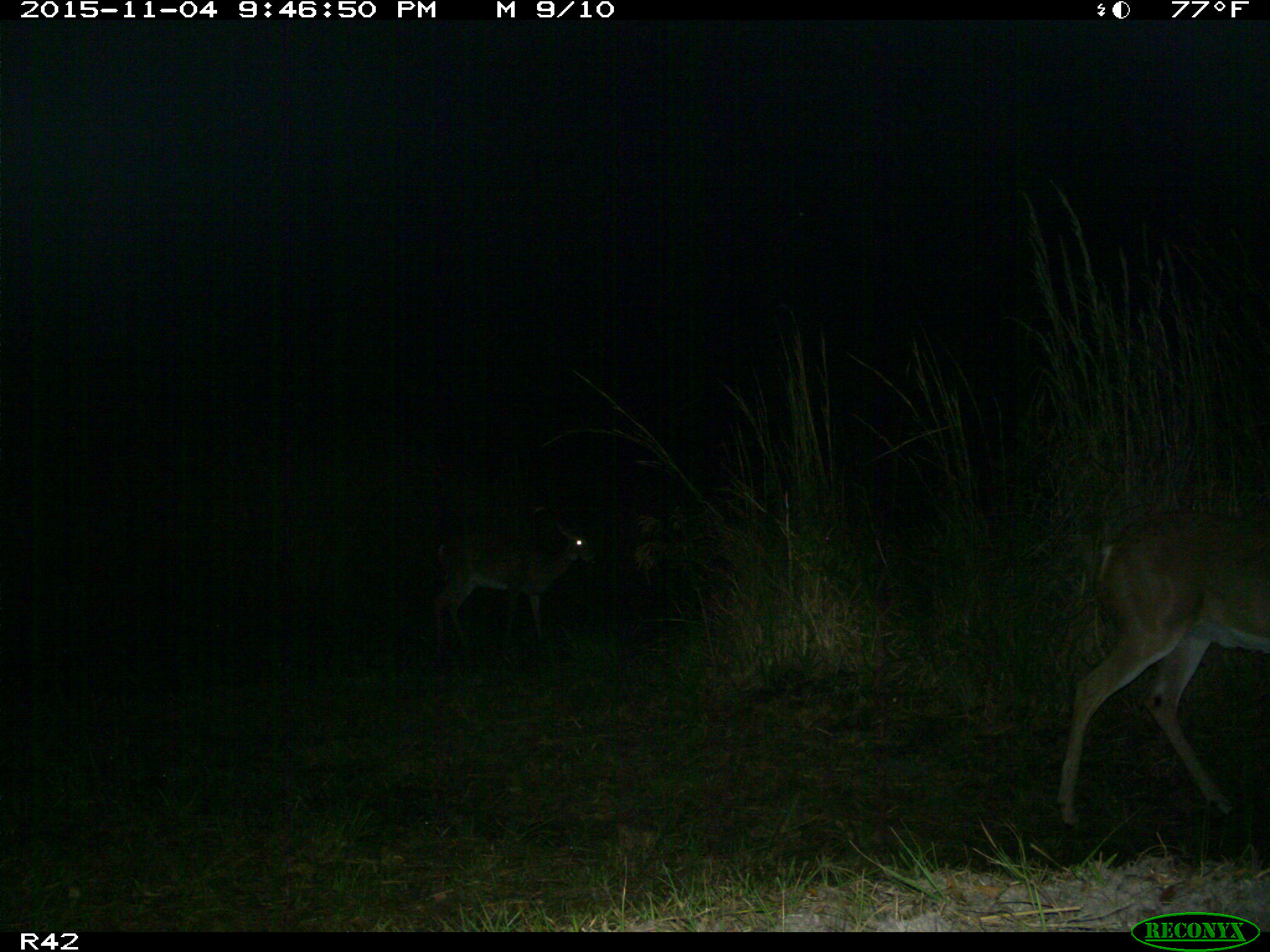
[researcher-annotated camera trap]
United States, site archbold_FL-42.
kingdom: Animalia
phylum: Chordata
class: Mammalia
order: Artiodactyla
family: Cervidae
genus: Odocoileus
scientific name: Odocoileus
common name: deer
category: unidentified deer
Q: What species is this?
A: Unidentified deer (deer) (Odocoileus).